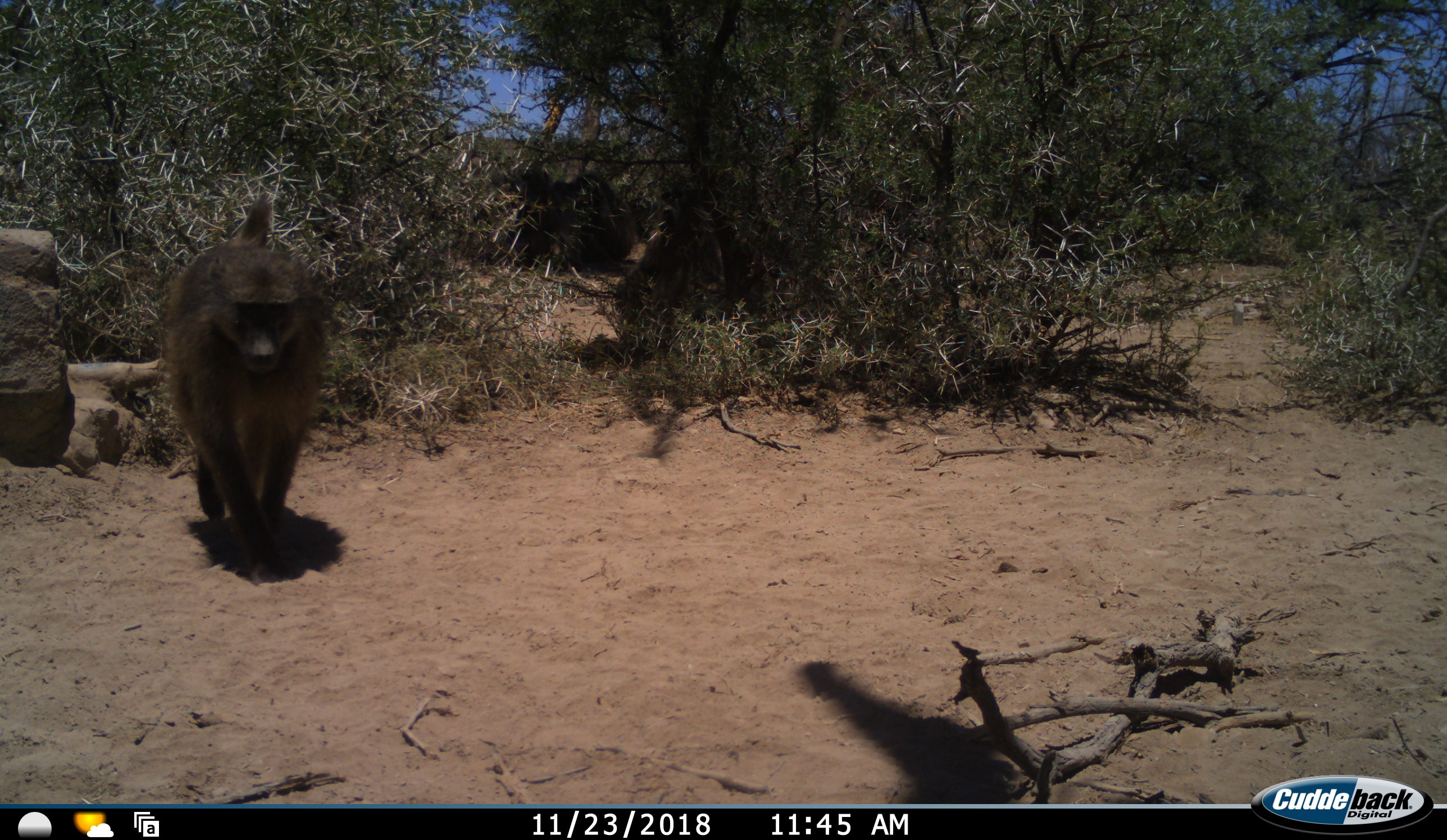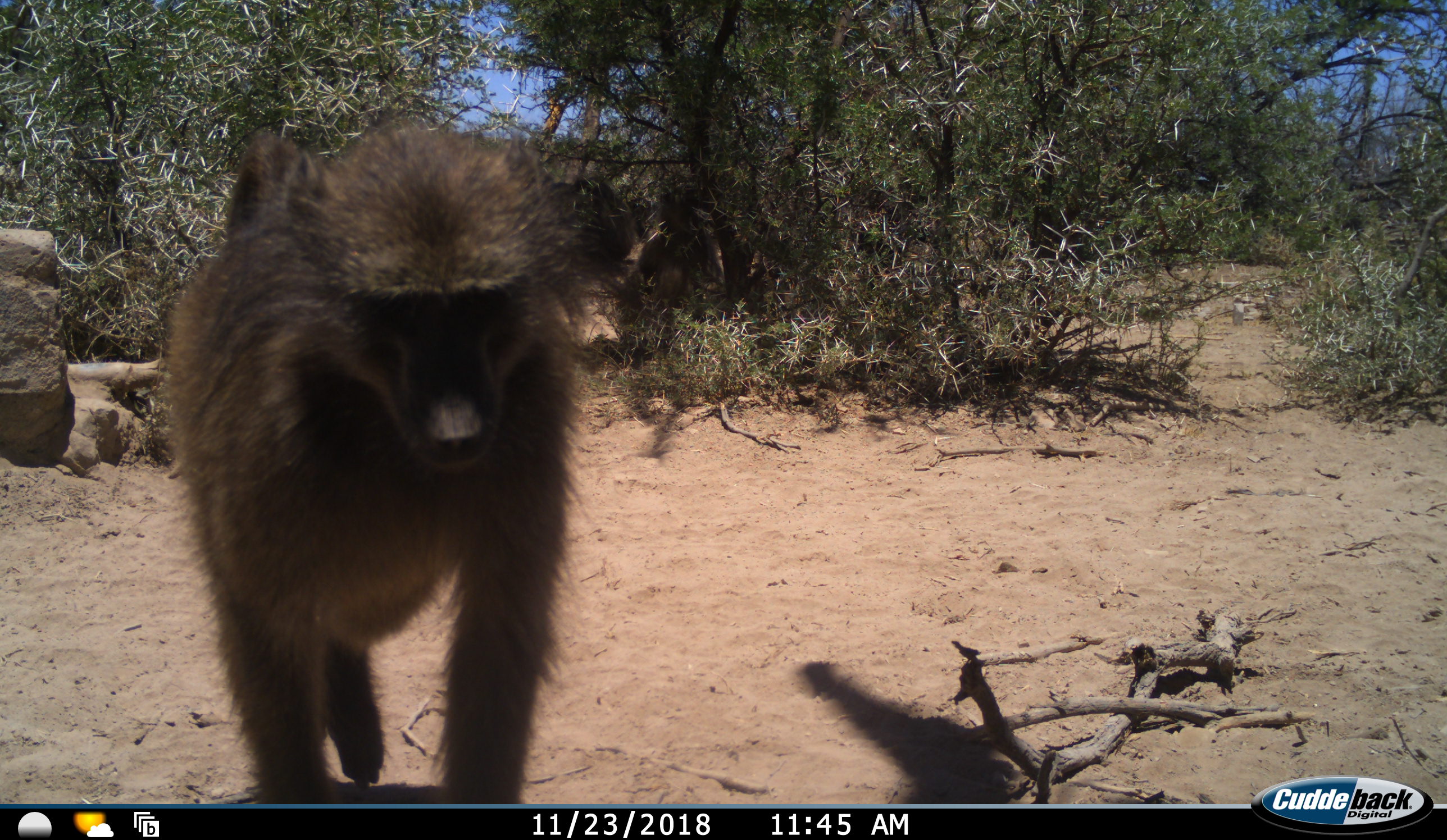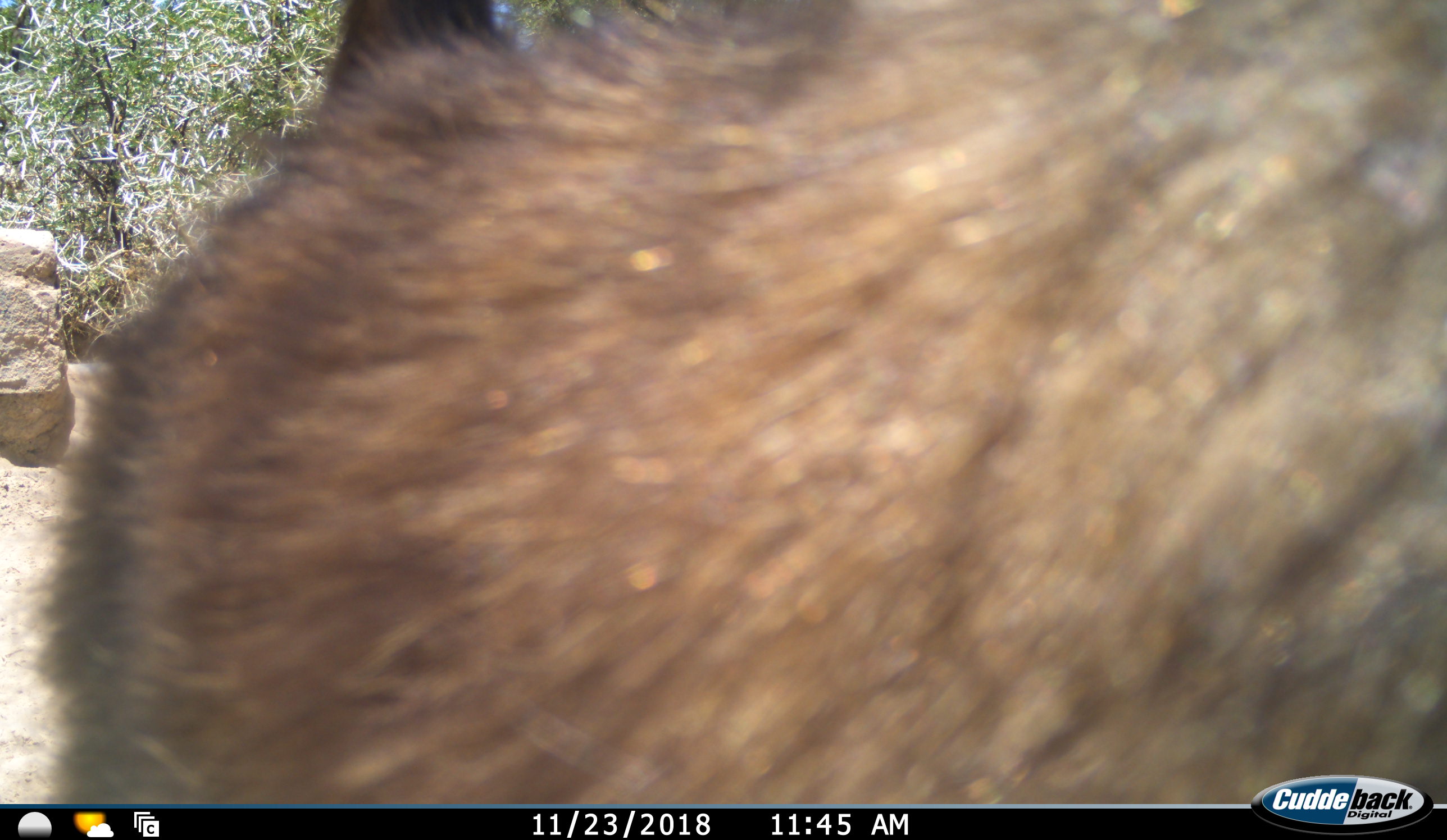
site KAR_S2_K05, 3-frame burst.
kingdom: Animalia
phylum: Chordata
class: Mammalia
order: Primates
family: Cercopithecidae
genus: Papio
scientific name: Papio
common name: baboon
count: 2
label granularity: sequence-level